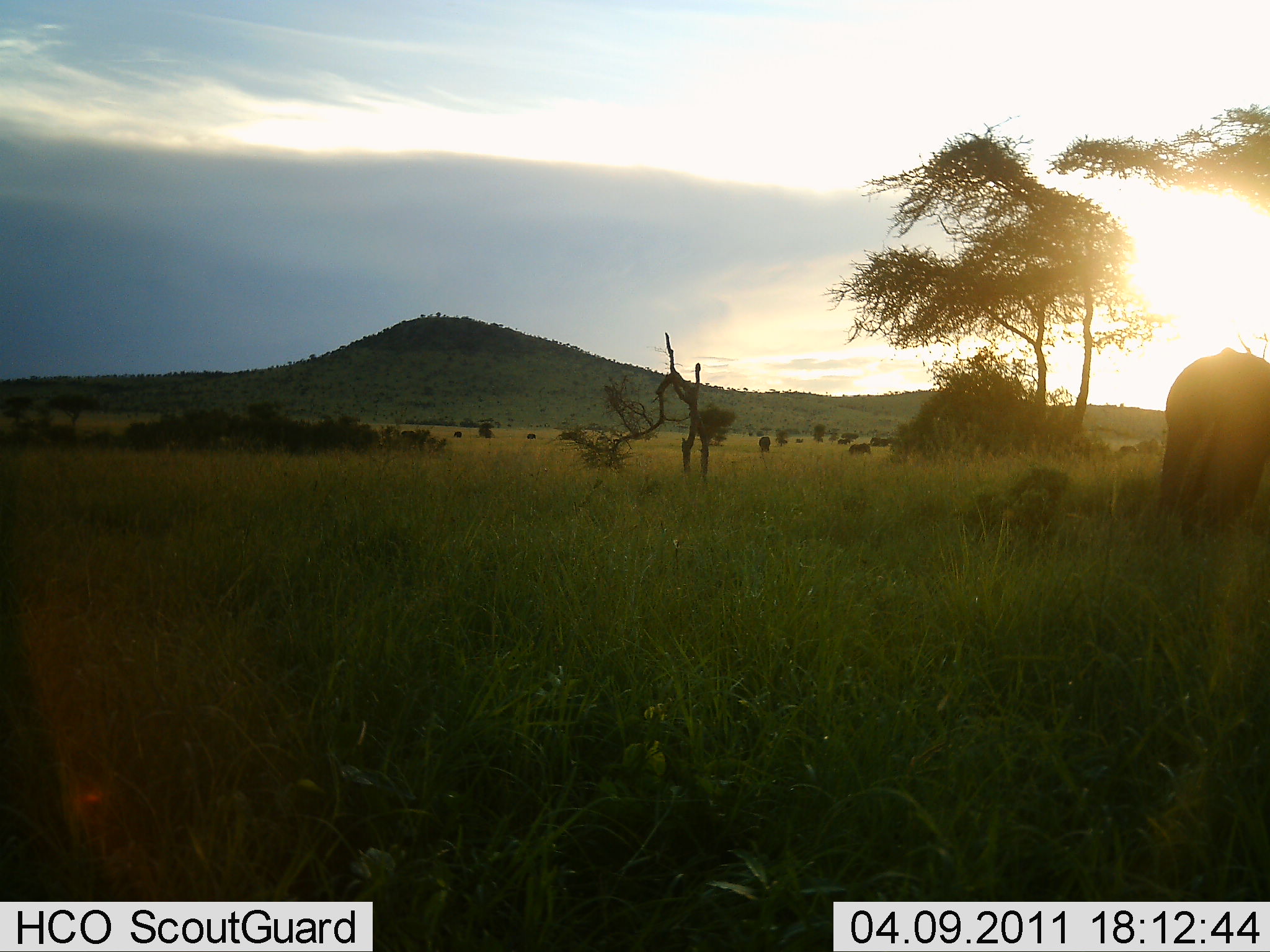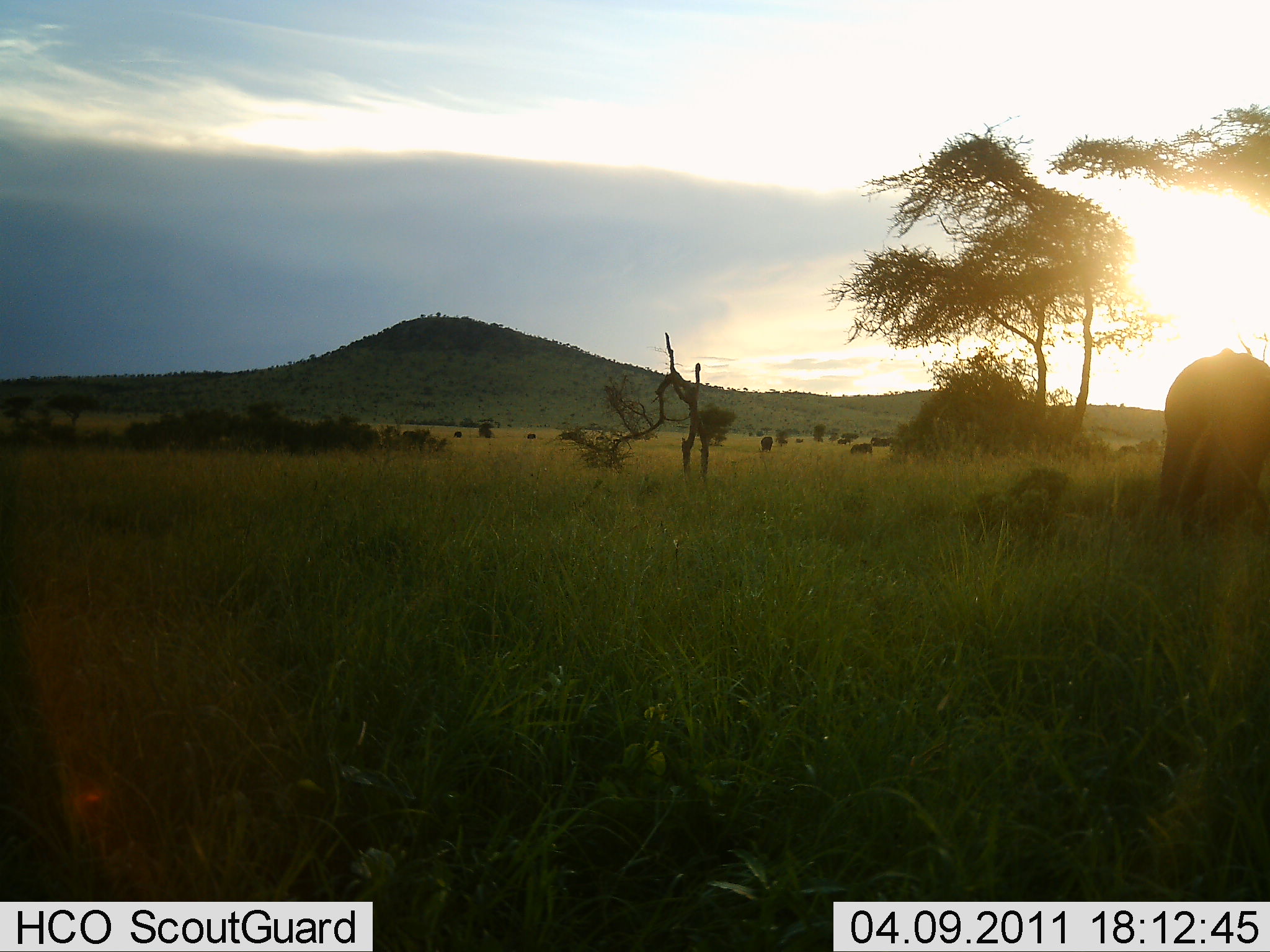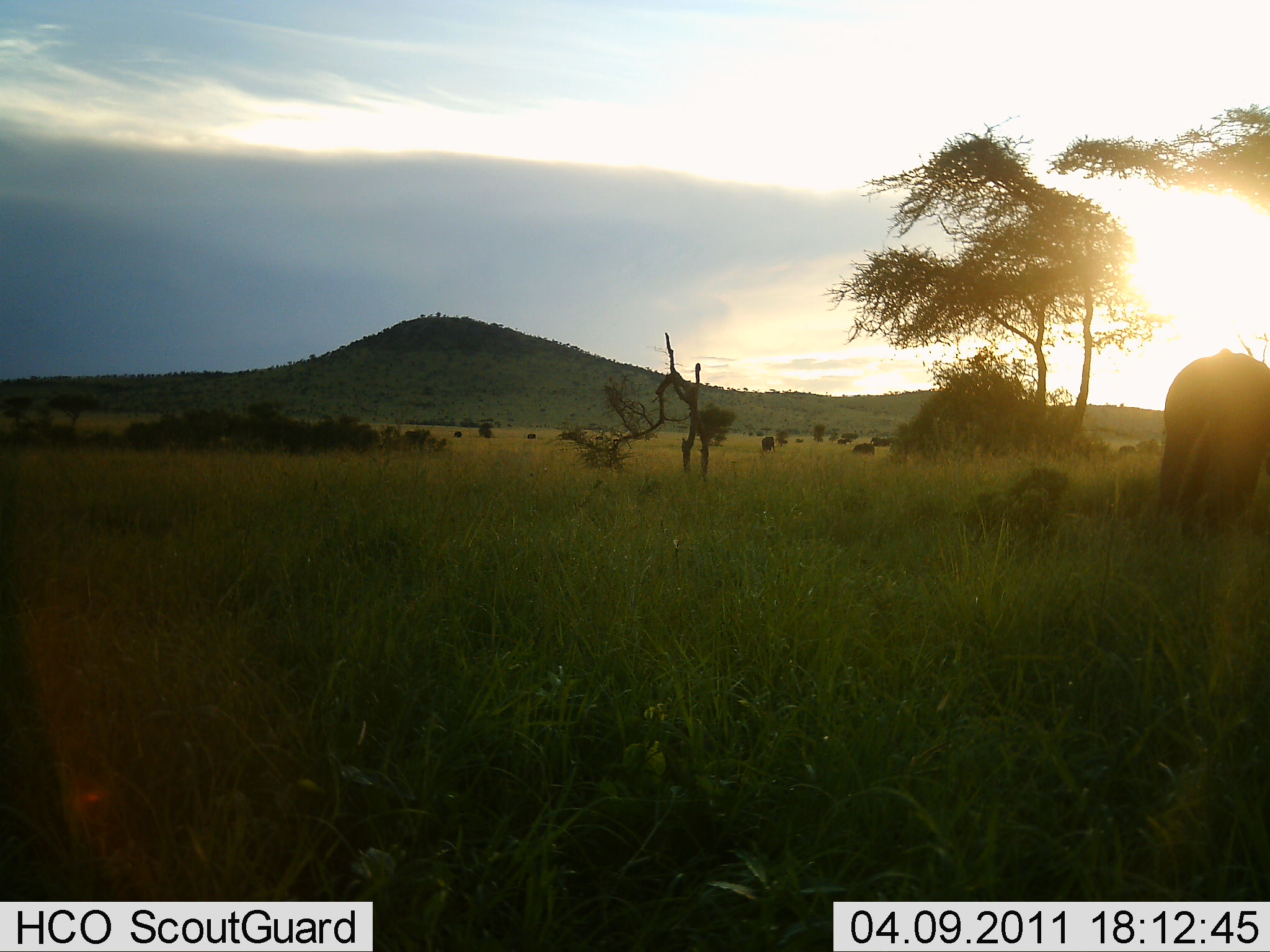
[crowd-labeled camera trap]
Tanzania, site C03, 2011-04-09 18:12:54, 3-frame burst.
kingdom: Animalia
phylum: Chordata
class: Mammalia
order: Proboscidea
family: Elephantidae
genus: Loxodonta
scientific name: Loxodonta africana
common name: african bush elephant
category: elephant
Elephant (african bush elephant) (Loxodonta africana), count 1. Behavior (volunteer vote fractions): standing 100%, resting 0%, moving 40%, interacting 0%. Young present (vote fraction): 0%. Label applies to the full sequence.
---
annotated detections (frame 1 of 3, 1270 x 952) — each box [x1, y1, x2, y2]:
animal: [1154, 343, 1270, 531]; [848, 441, 873, 457]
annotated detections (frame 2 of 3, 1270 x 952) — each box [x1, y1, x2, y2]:
animal: [1154, 343, 1270, 531]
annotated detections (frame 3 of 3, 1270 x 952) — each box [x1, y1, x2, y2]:
animal: [1154, 343, 1270, 531]